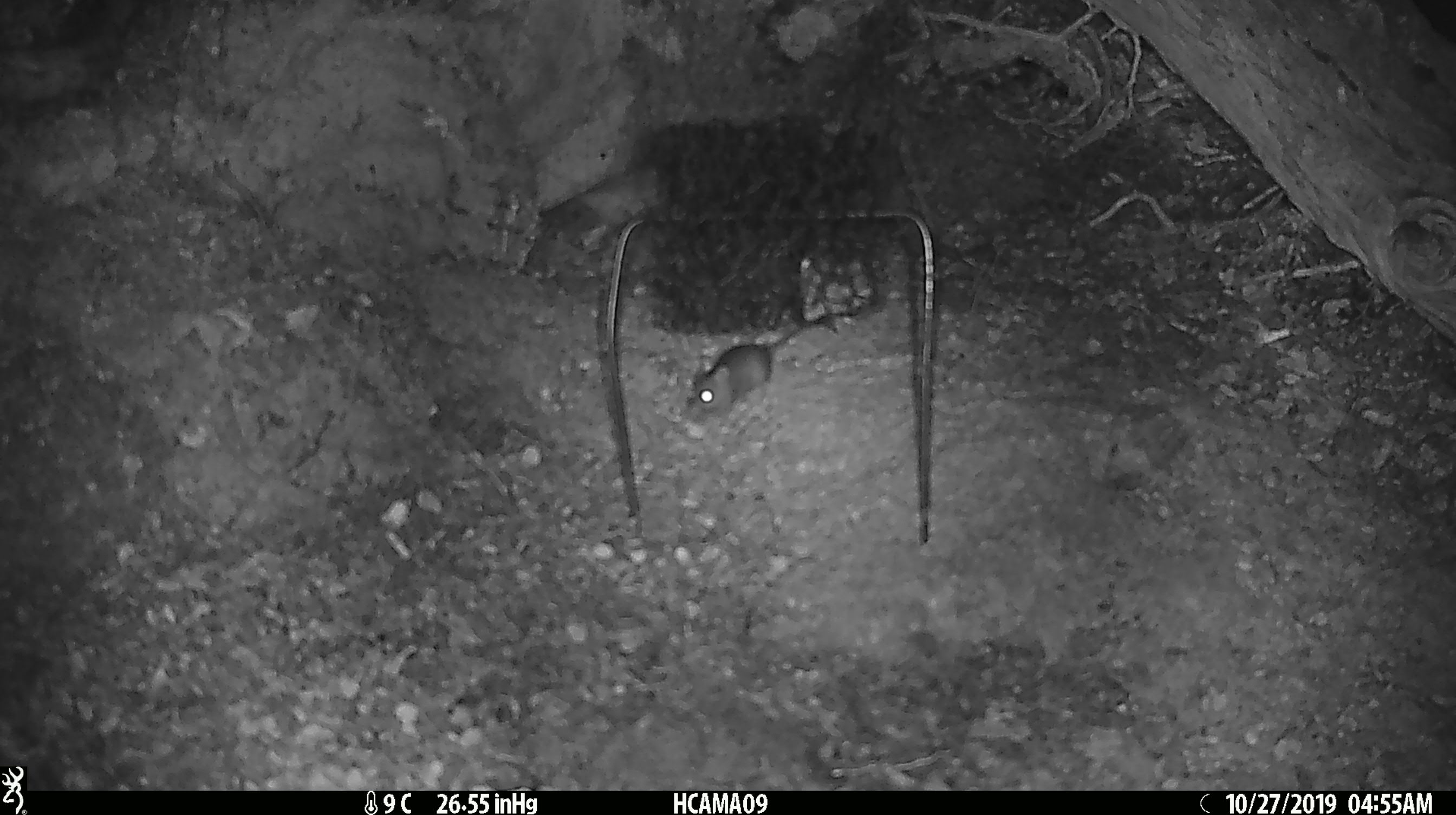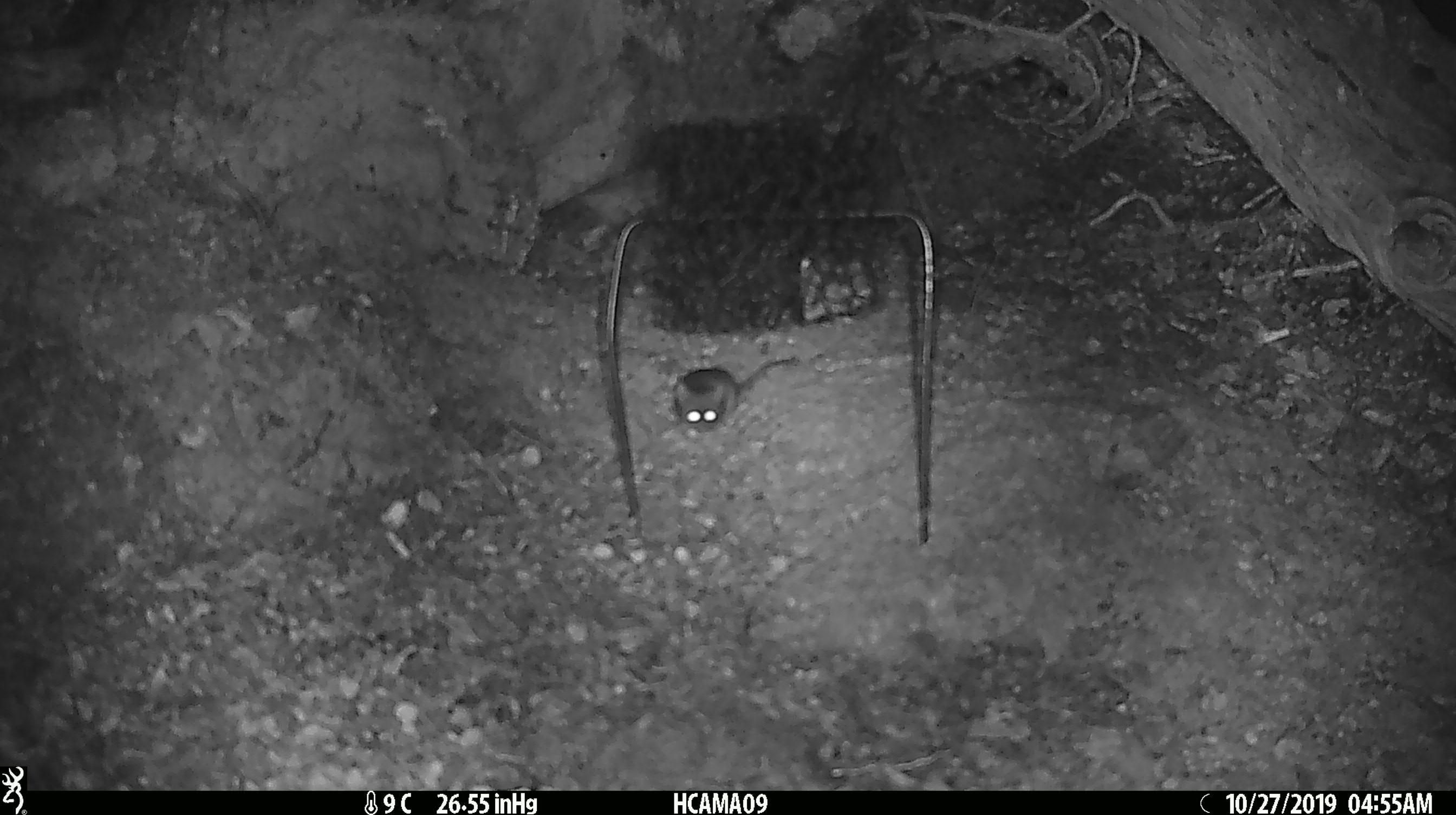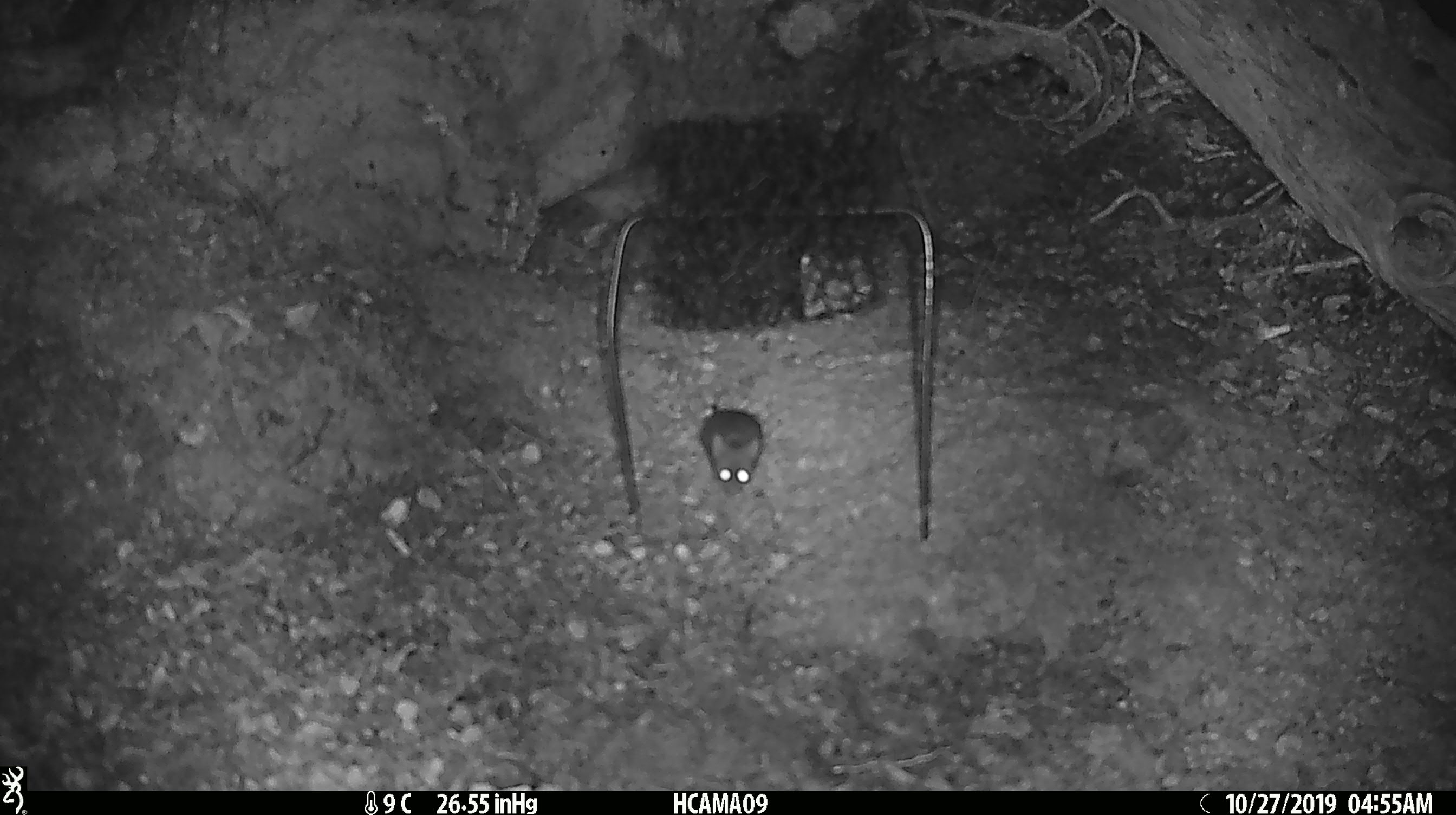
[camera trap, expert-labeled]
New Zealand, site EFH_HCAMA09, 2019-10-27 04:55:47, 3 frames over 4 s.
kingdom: Animalia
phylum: Chordata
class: Mammalia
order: Rodentia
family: Muridae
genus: Mus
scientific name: Mus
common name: mouse